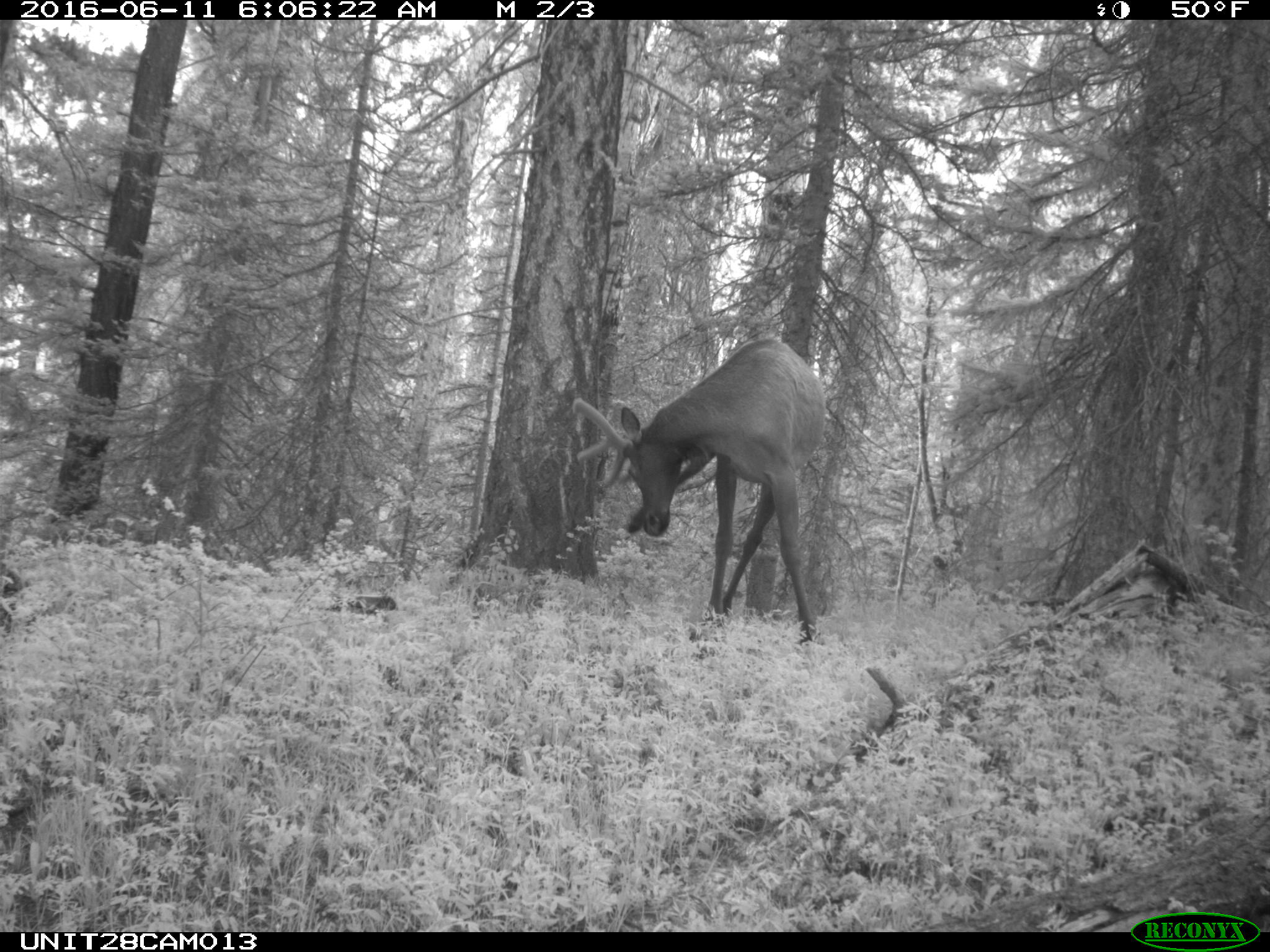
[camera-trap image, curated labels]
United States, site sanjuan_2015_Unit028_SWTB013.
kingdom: Animalia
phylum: Chordata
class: Mammalia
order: Artiodactyla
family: Cervidae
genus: Cervus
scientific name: Cervus elaphus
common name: red deer